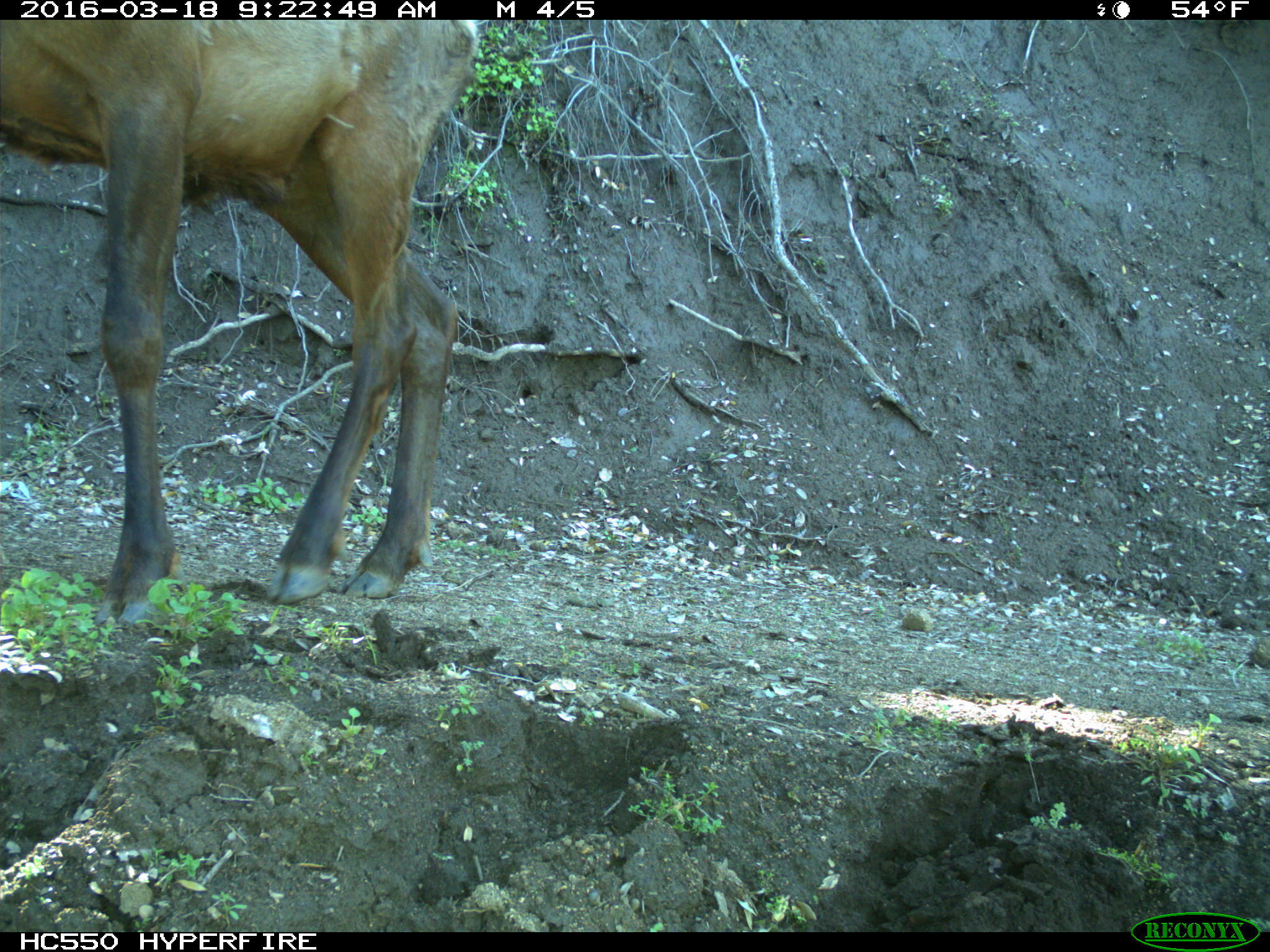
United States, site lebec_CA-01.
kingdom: Animalia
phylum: Chordata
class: Mammalia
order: Artiodactyla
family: Cervidae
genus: Cervus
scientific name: Cervus canadensis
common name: elk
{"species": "Cervus canadensis (elk)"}